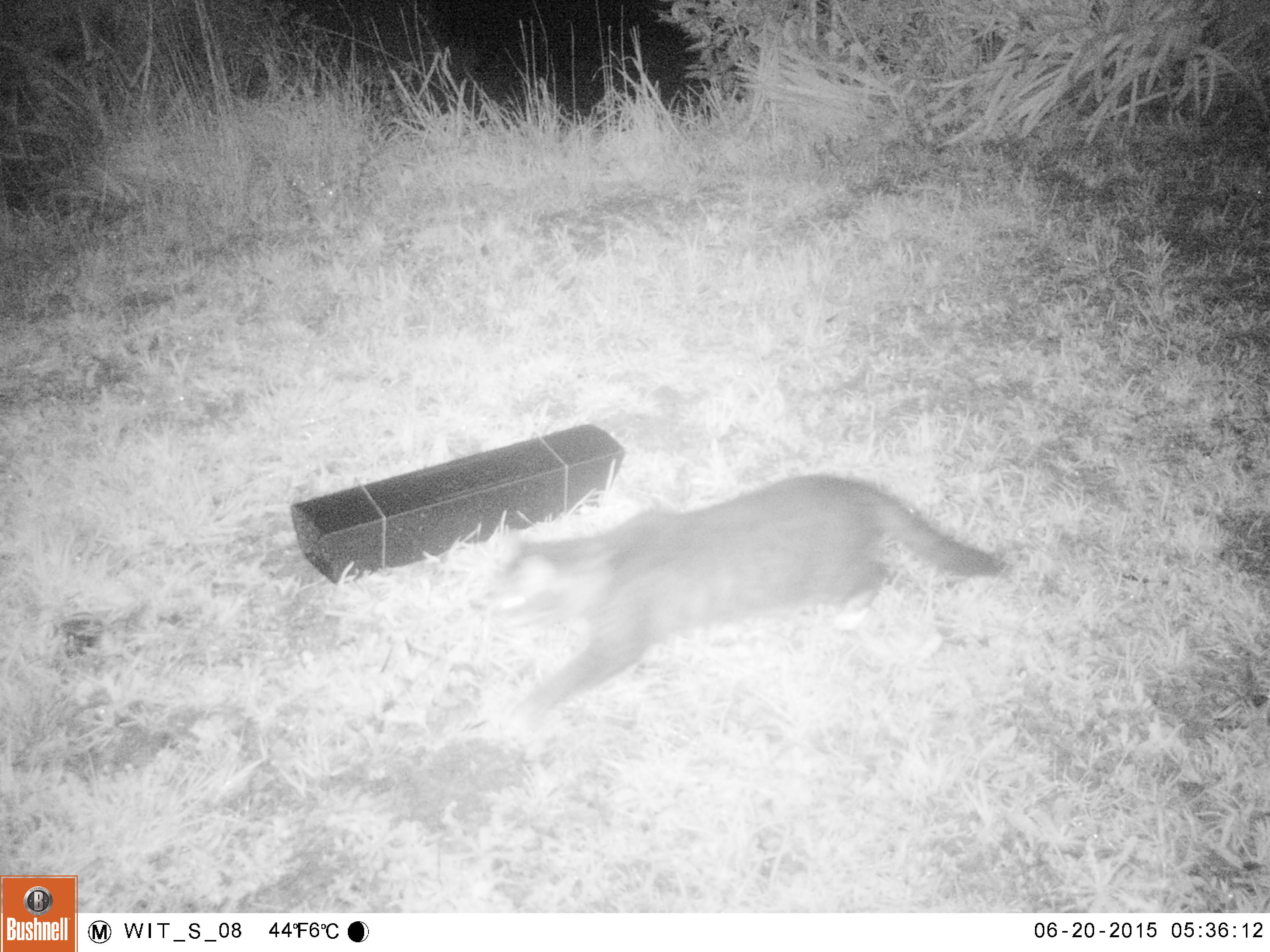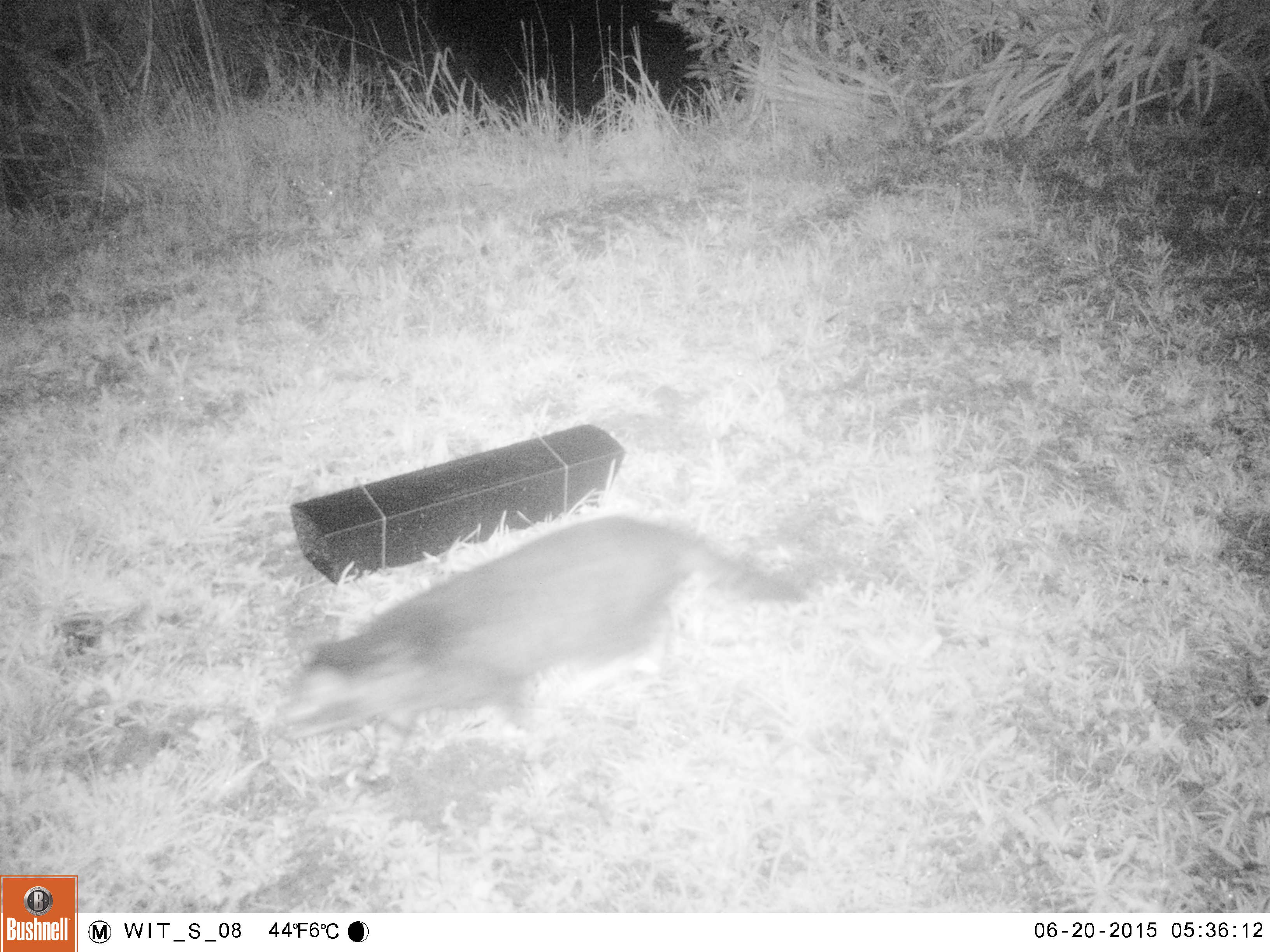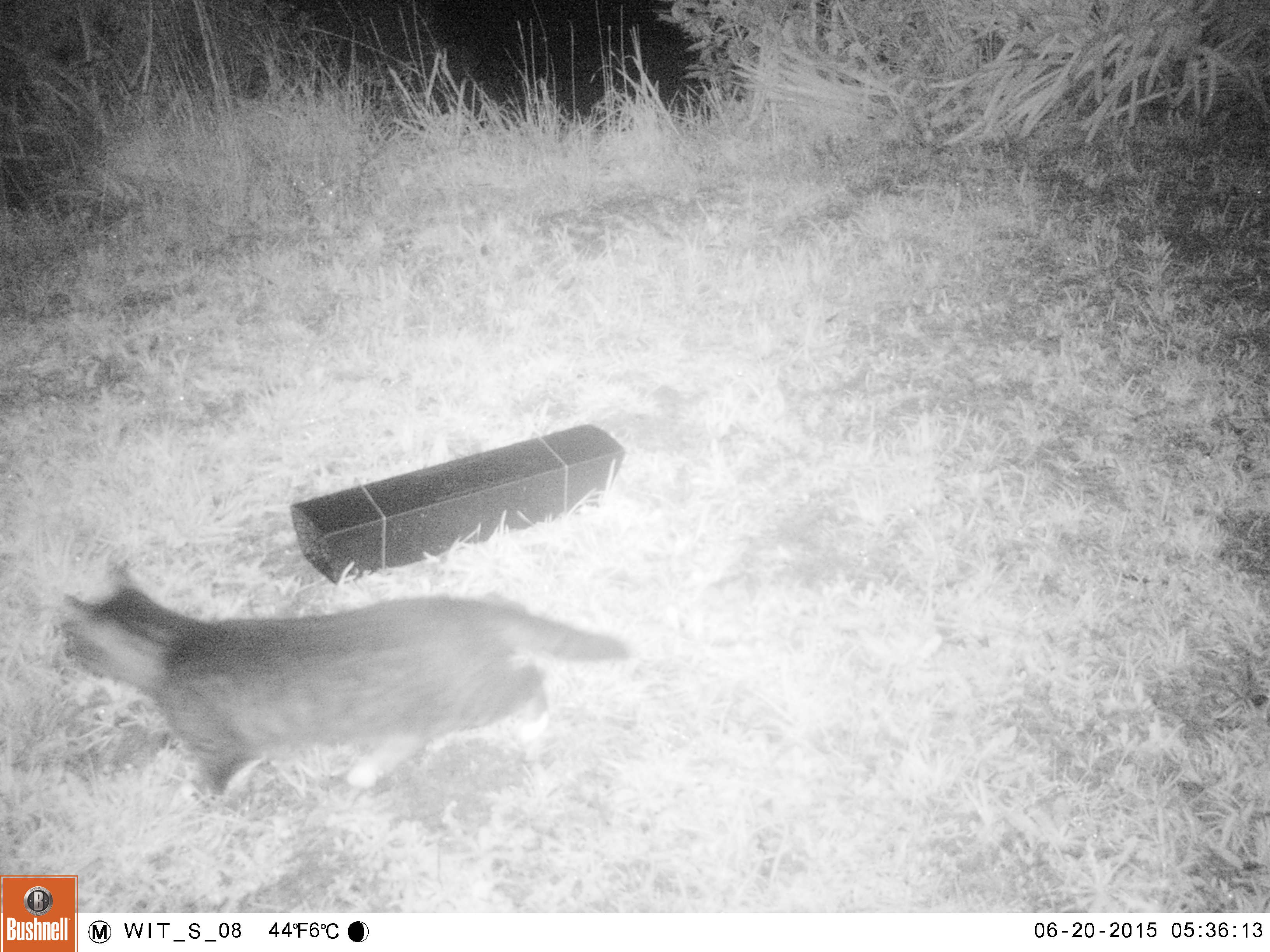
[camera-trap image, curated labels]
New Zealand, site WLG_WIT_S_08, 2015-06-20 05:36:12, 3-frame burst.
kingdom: Animalia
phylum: Chordata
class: Mammalia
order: Carnivora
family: Felidae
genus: Felis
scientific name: Felis catus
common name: domestic cat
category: cat